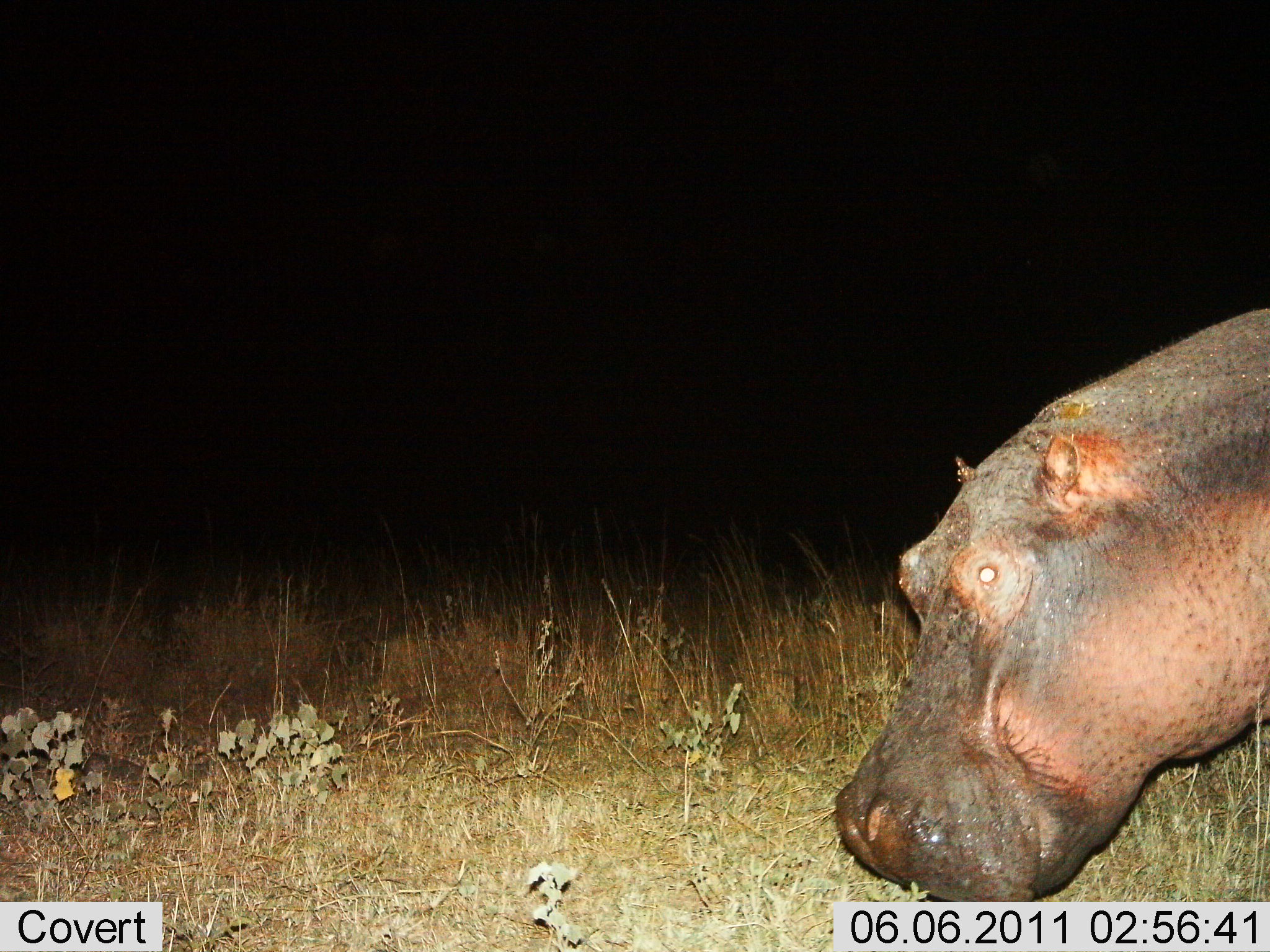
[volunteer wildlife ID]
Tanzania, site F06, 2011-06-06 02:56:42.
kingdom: Animalia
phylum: Chordata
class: Mammalia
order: Artiodactyla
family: Hippopotamidae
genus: Hippopotamus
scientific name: Hippopotamus amphibius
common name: hippopotamus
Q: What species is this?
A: Hippopotamus (Hippopotamus amphibius).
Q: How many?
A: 1.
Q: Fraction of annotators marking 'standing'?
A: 50%.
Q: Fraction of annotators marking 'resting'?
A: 0%.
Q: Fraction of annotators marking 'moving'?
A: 50%.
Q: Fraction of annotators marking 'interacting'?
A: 0%.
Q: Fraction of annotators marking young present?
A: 0%.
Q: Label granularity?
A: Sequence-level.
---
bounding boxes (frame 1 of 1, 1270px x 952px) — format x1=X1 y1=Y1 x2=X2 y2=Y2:
animal: x1=834 y1=301 x2=1270 y2=902